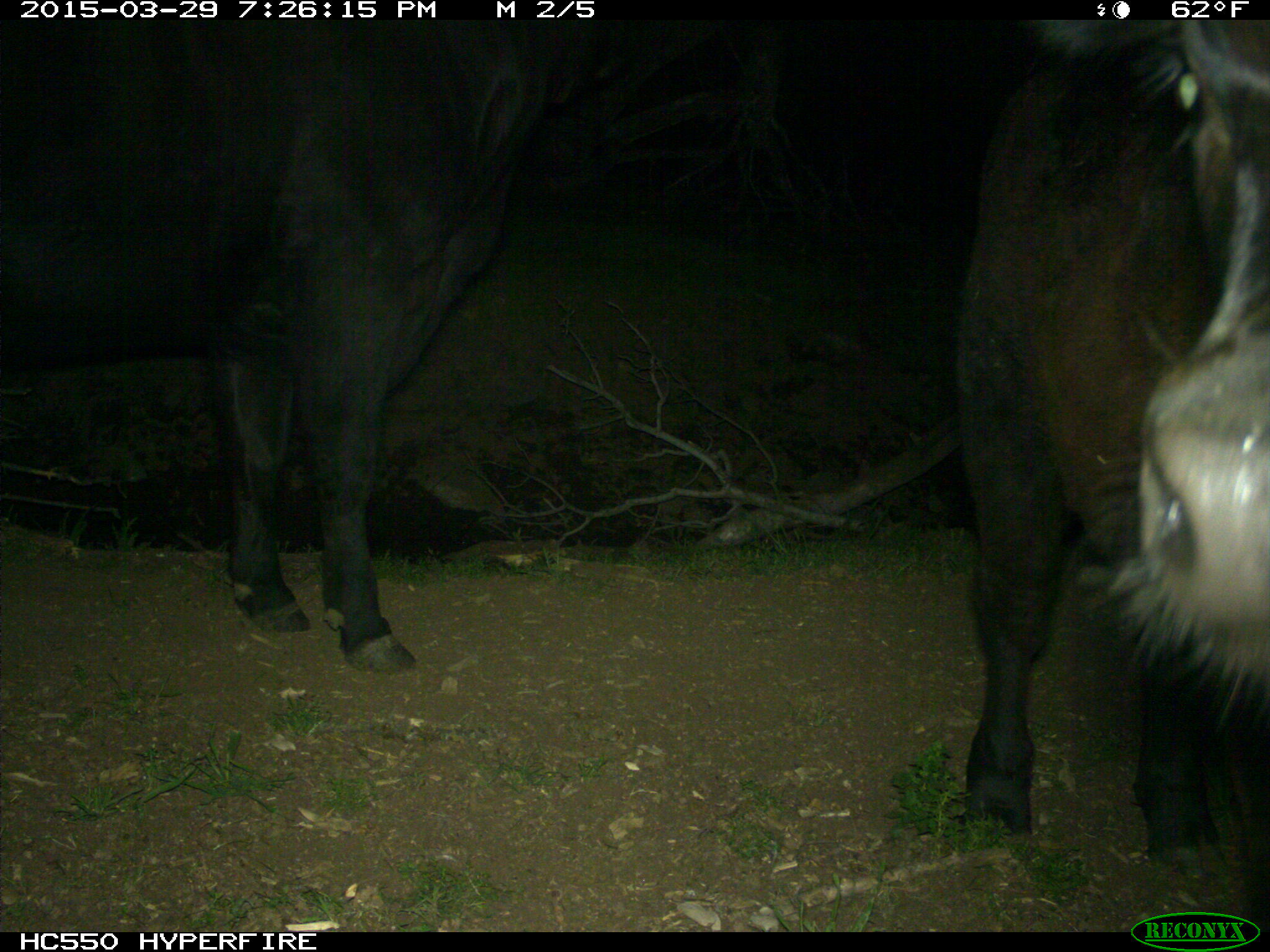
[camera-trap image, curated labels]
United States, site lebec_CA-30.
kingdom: Animalia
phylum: Chordata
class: Mammalia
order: Artiodactyla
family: Bovidae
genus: Bos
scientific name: Bos taurus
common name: domestic cow